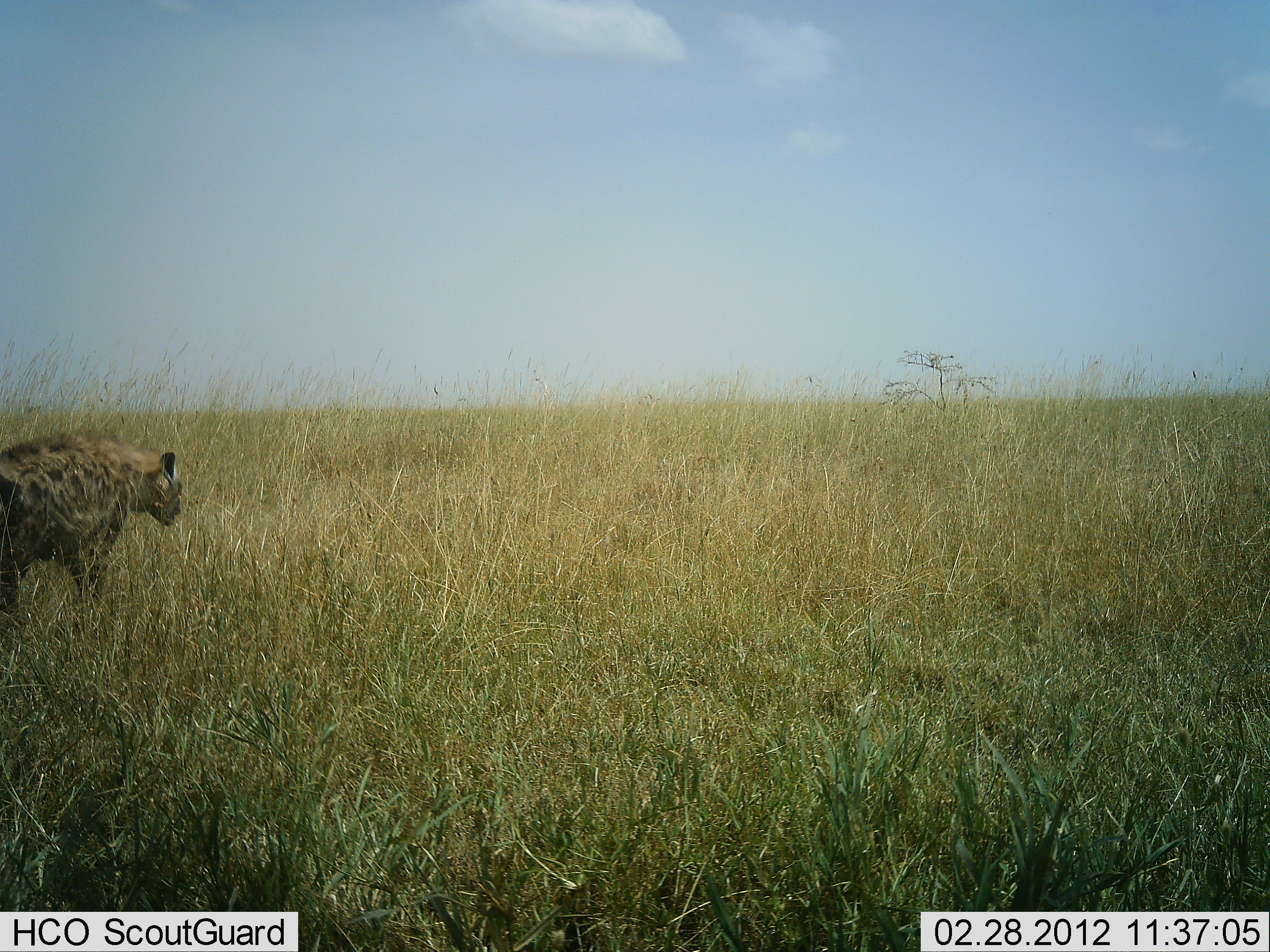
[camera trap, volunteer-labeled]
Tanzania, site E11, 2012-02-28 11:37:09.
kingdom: Animalia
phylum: Chordata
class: Mammalia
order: Carnivora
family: Hyaenidae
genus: Crocuta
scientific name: Crocuta crocuta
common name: spotted hyena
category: hyenaspotted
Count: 1.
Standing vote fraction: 32%.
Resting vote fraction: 0%.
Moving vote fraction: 64%.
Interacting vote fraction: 0%.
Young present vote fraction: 0%.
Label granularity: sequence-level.